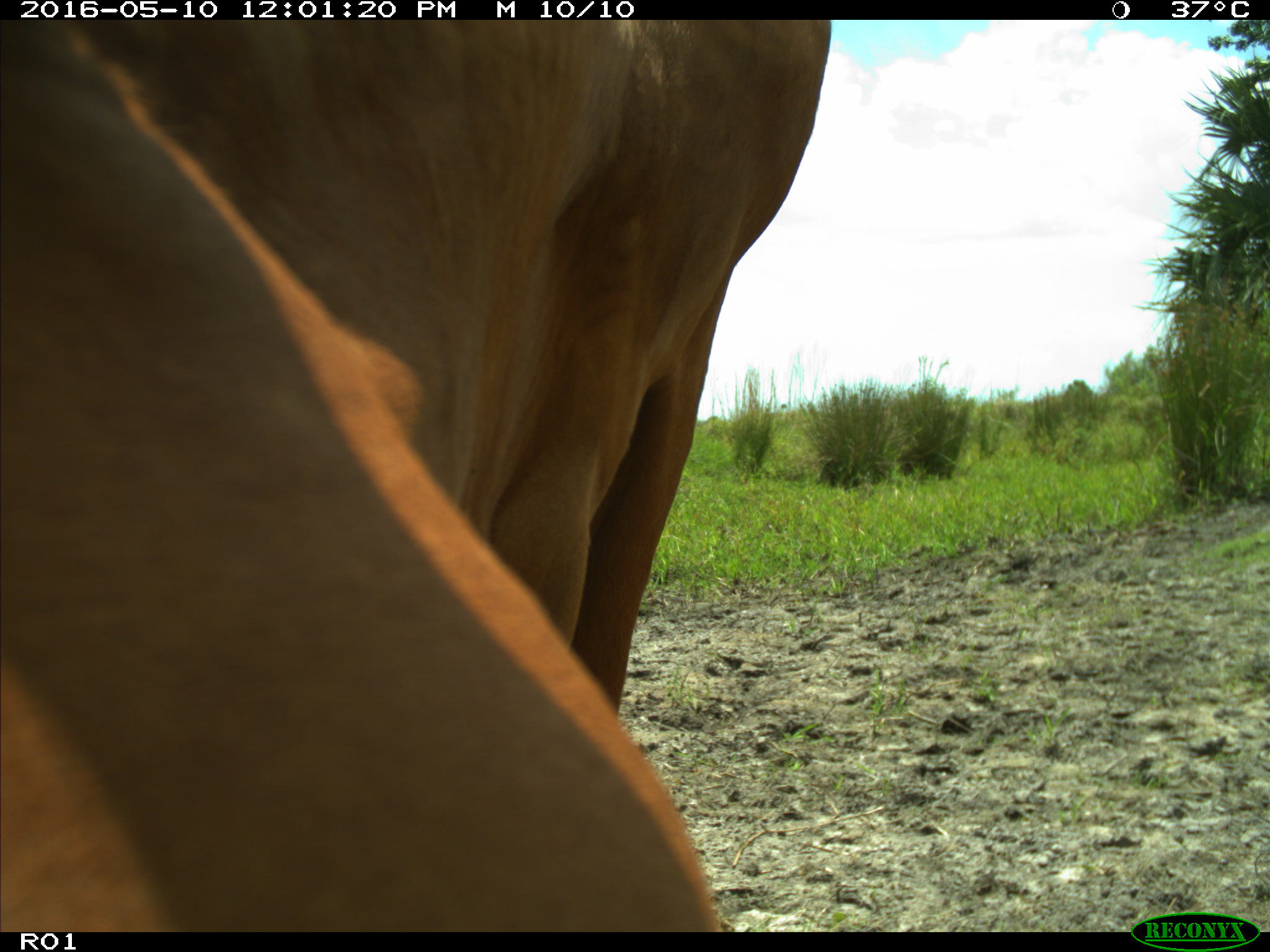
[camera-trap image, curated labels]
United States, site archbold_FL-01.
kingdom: Animalia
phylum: Chordata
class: Mammalia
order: Artiodactyla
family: Bovidae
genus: Bos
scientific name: Bos taurus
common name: domestic cow